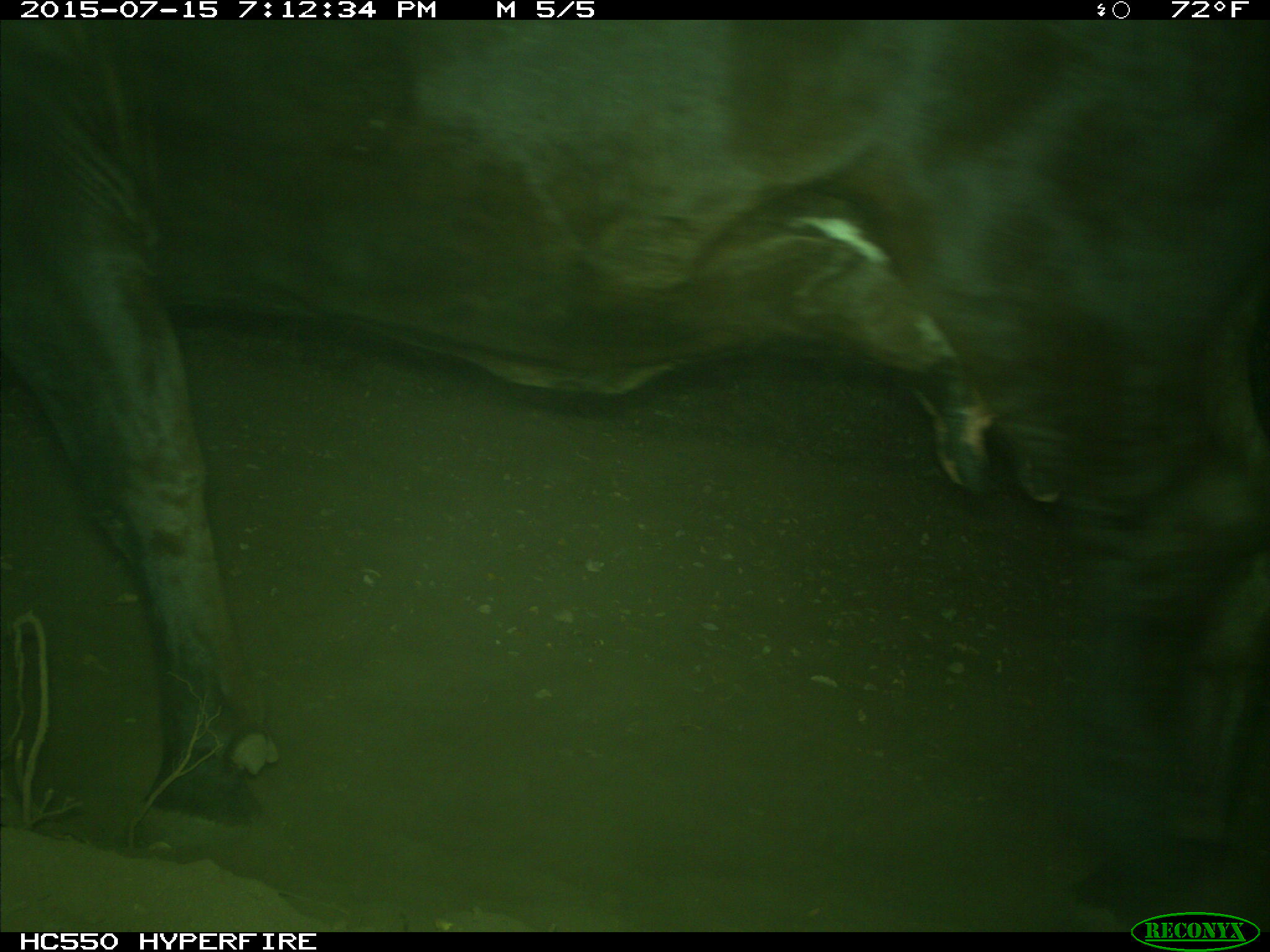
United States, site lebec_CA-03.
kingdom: Animalia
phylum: Chordata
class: Mammalia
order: Artiodactyla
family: Bovidae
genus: Bos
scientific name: Bos taurus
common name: domestic cow